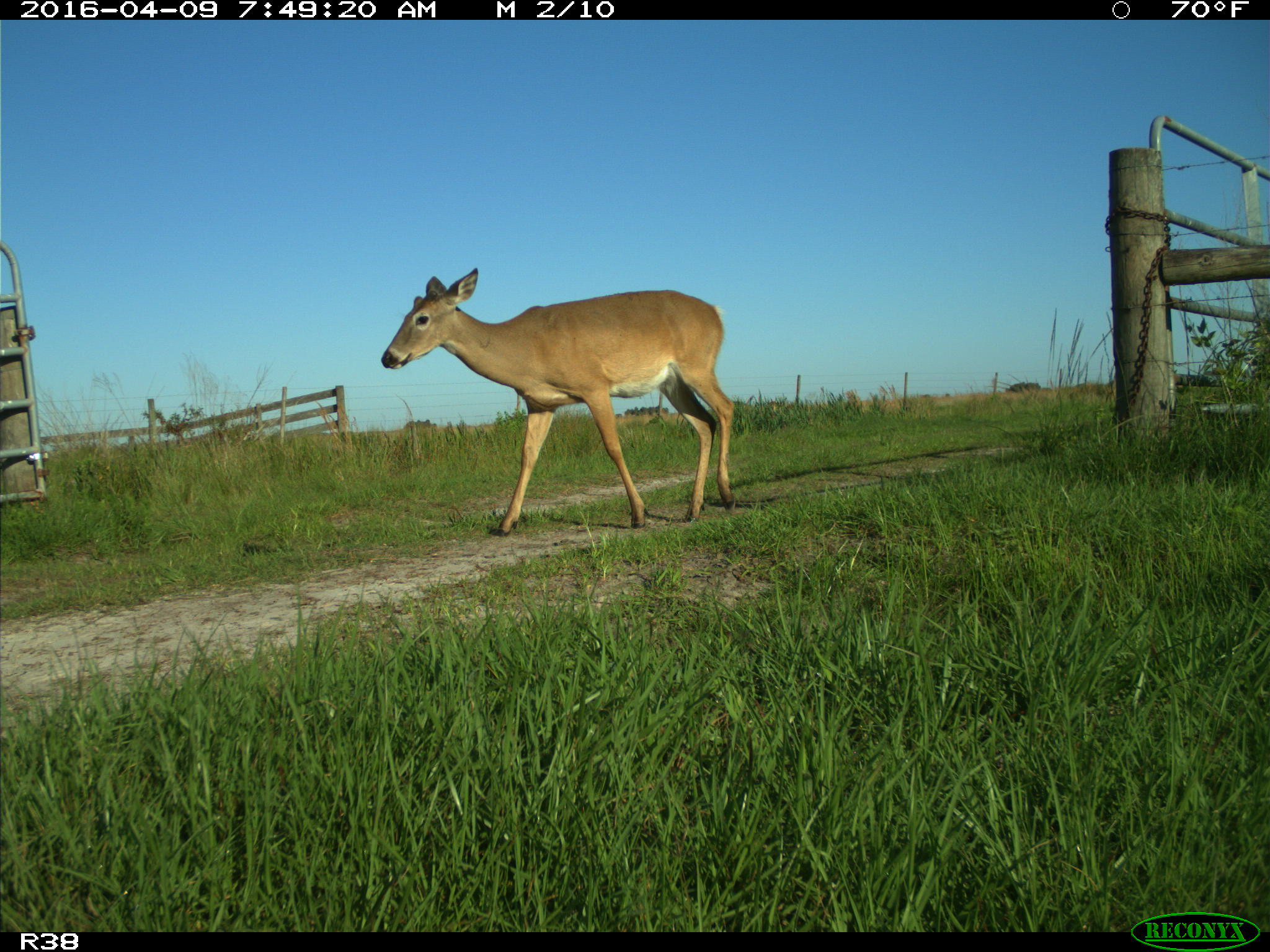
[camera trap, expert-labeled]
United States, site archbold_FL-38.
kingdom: Animalia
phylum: Chordata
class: Mammalia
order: Artiodactyla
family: Cervidae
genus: Odocoileus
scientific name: Odocoileus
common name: deer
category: unidentified deer